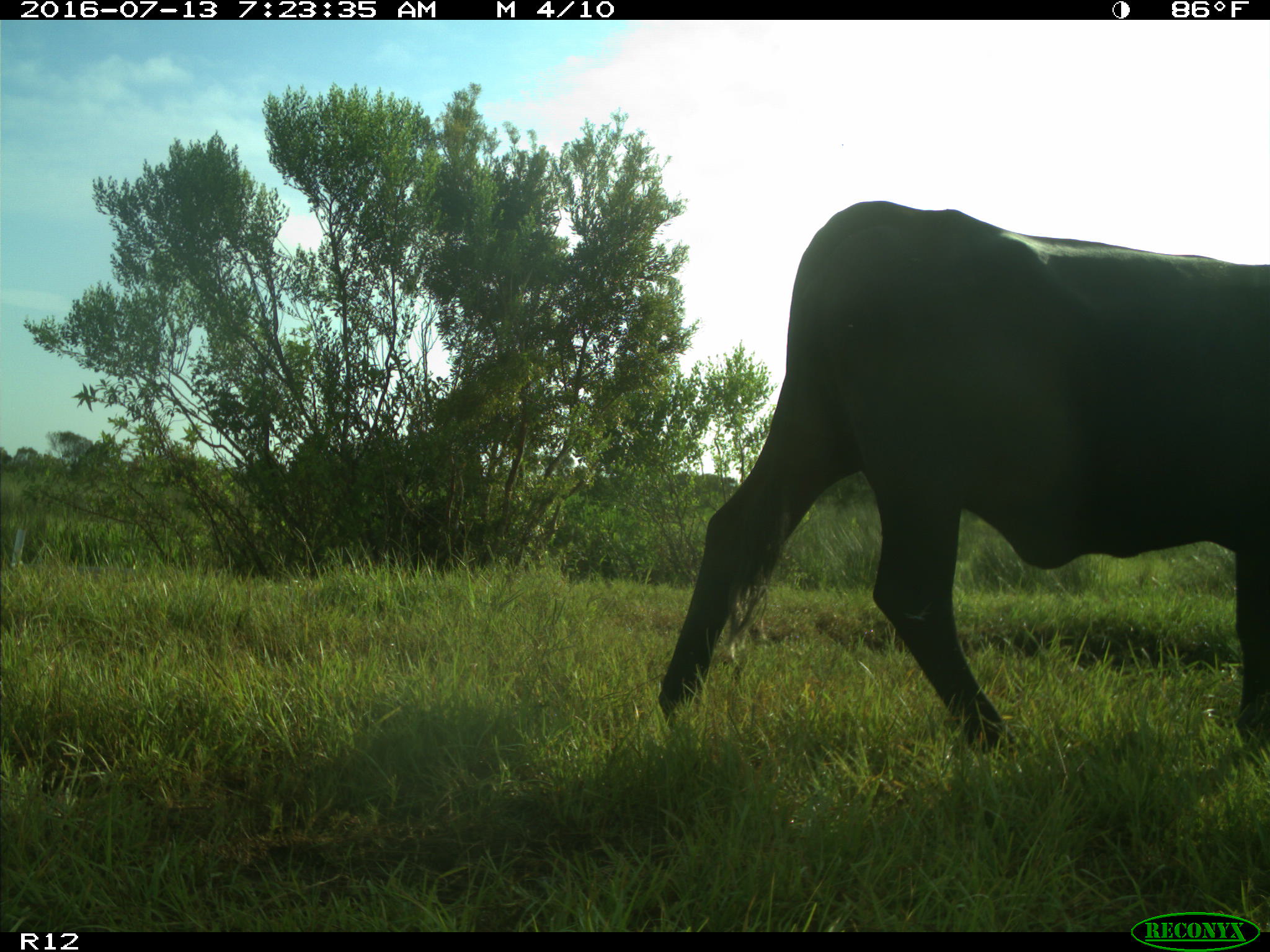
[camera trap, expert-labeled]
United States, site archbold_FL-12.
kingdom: Animalia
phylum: Chordata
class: Mammalia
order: Artiodactyla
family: Bovidae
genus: Bos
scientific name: Bos taurus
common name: domestic cow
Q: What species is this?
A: Bos taurus (domestic cow).